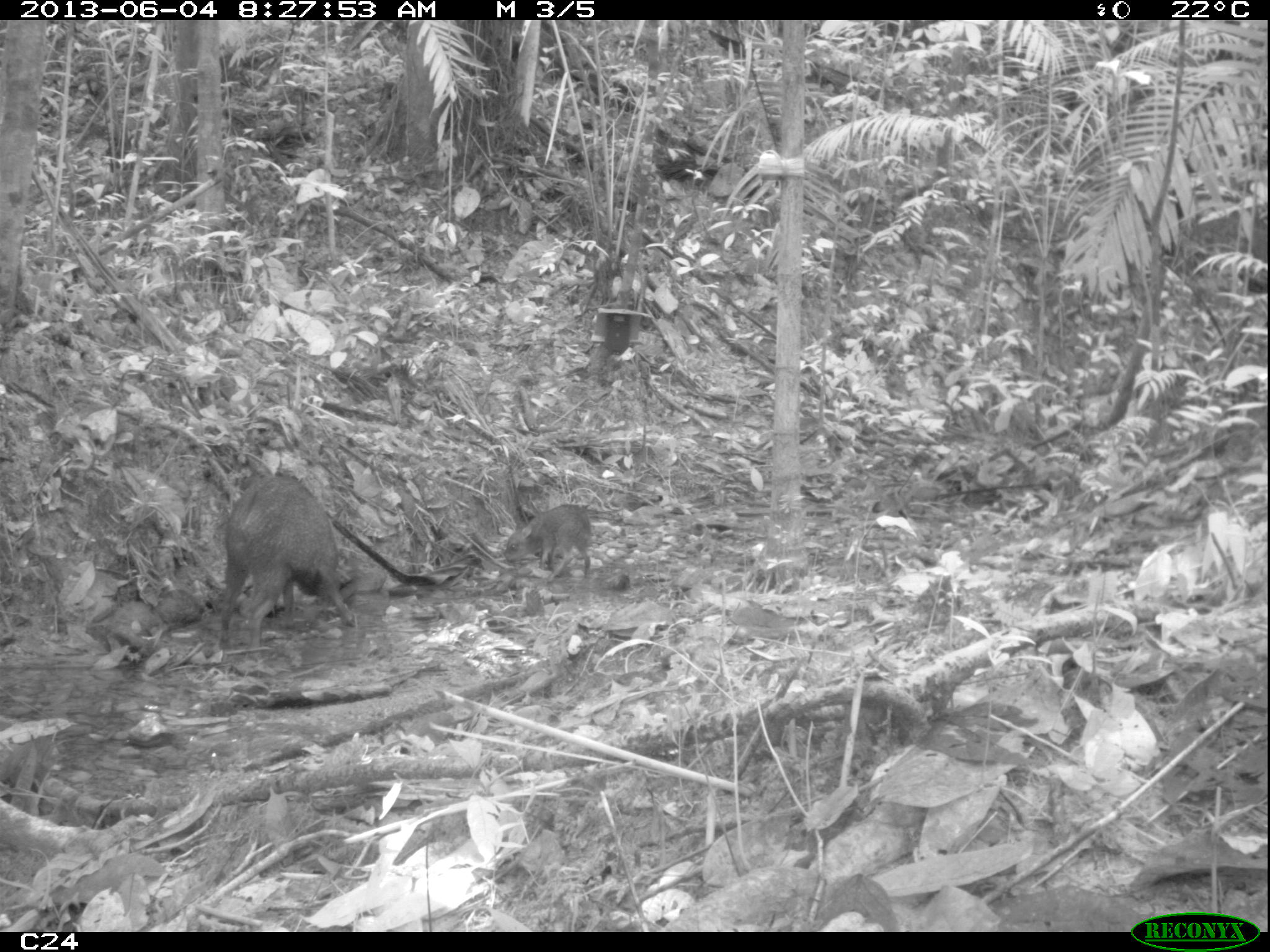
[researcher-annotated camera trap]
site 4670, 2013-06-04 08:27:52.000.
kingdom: Animalia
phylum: Chordata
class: Mammalia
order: Artiodactyla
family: Tayassuidae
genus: Pecari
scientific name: Pecari tajacu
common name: collared peccary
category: tayassu tajacu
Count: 6.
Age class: adult.